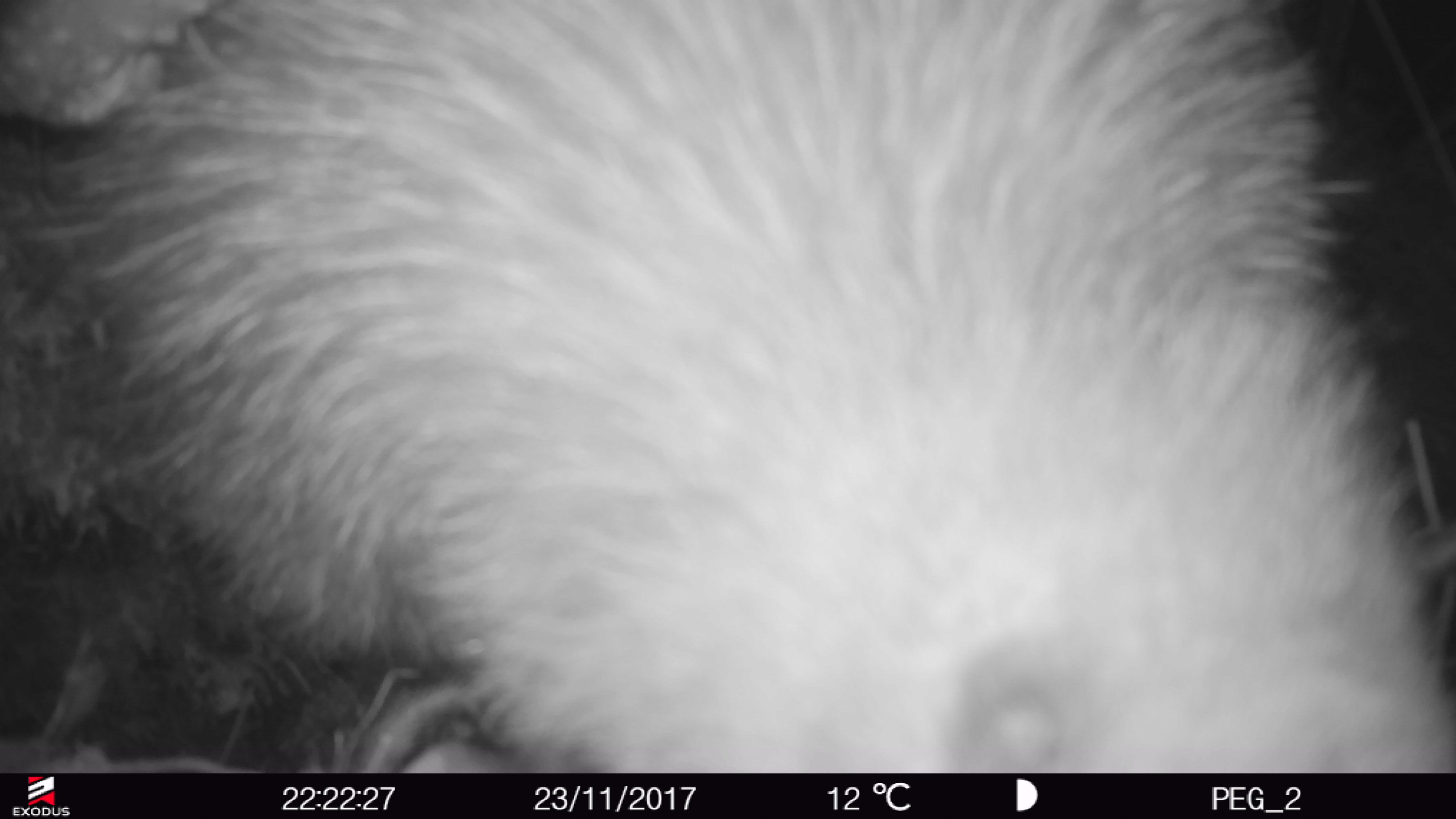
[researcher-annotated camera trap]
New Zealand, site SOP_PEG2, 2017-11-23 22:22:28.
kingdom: Animalia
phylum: Chordata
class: Aves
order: Apterygiformes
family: Apterygidae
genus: Apteryx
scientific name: Apteryx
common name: kiwi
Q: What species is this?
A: Kiwi (Apteryx).